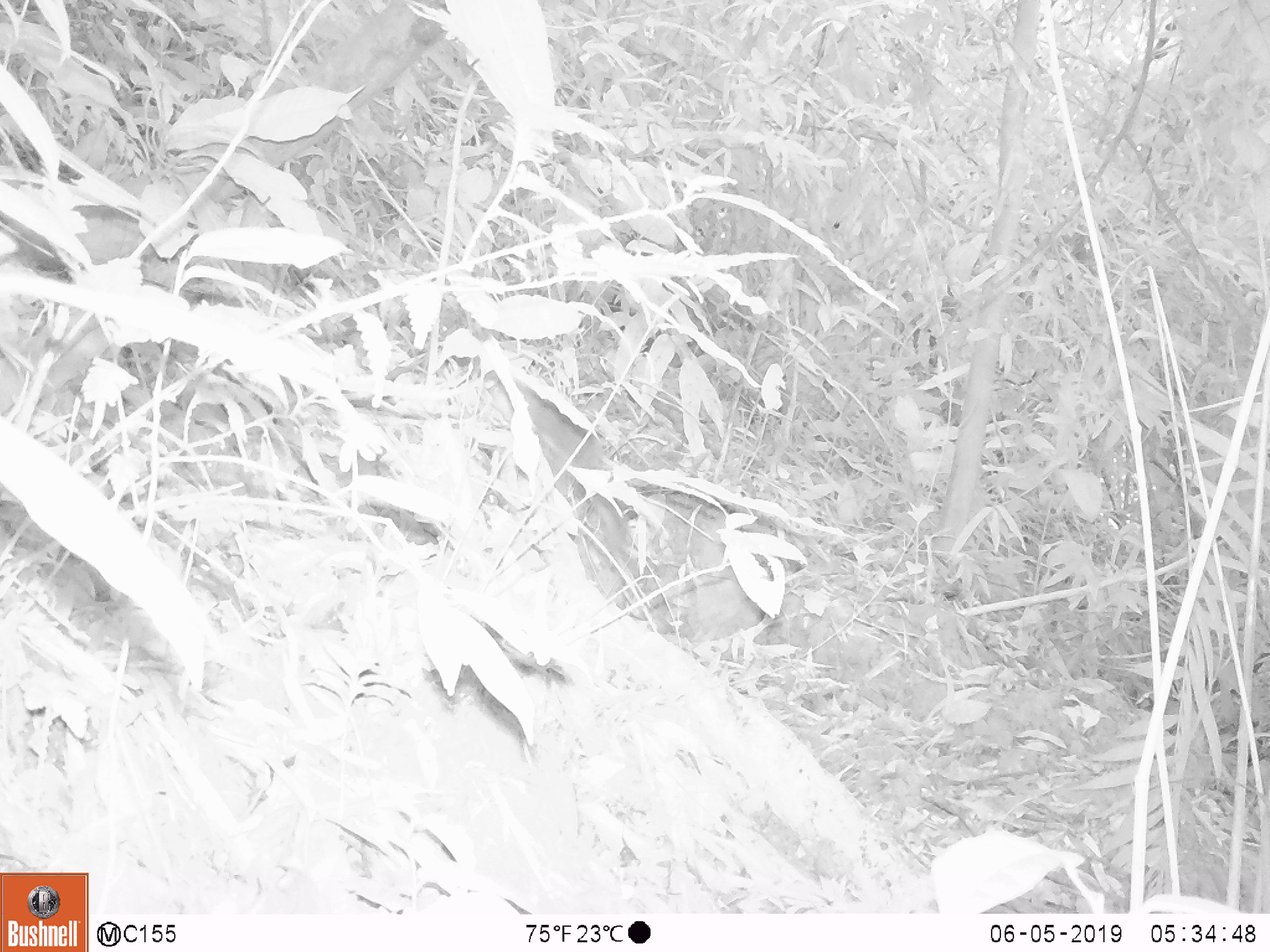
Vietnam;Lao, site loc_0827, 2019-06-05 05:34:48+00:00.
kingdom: Animalia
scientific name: Animalia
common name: animal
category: unidentified small animal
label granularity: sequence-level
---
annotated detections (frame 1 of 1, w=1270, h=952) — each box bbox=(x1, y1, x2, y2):
unidentified small animal: bbox=(484, 373, 630, 554)